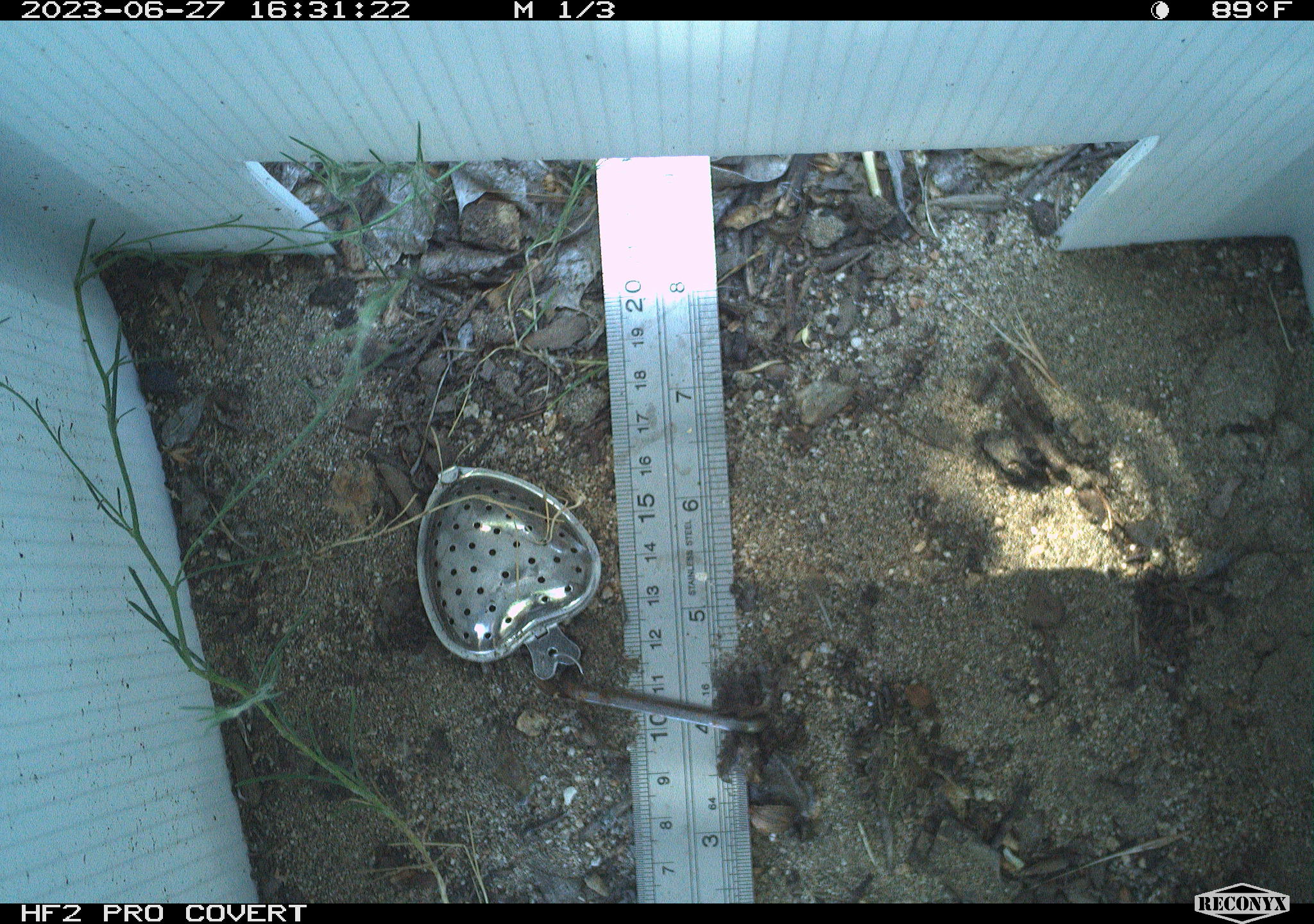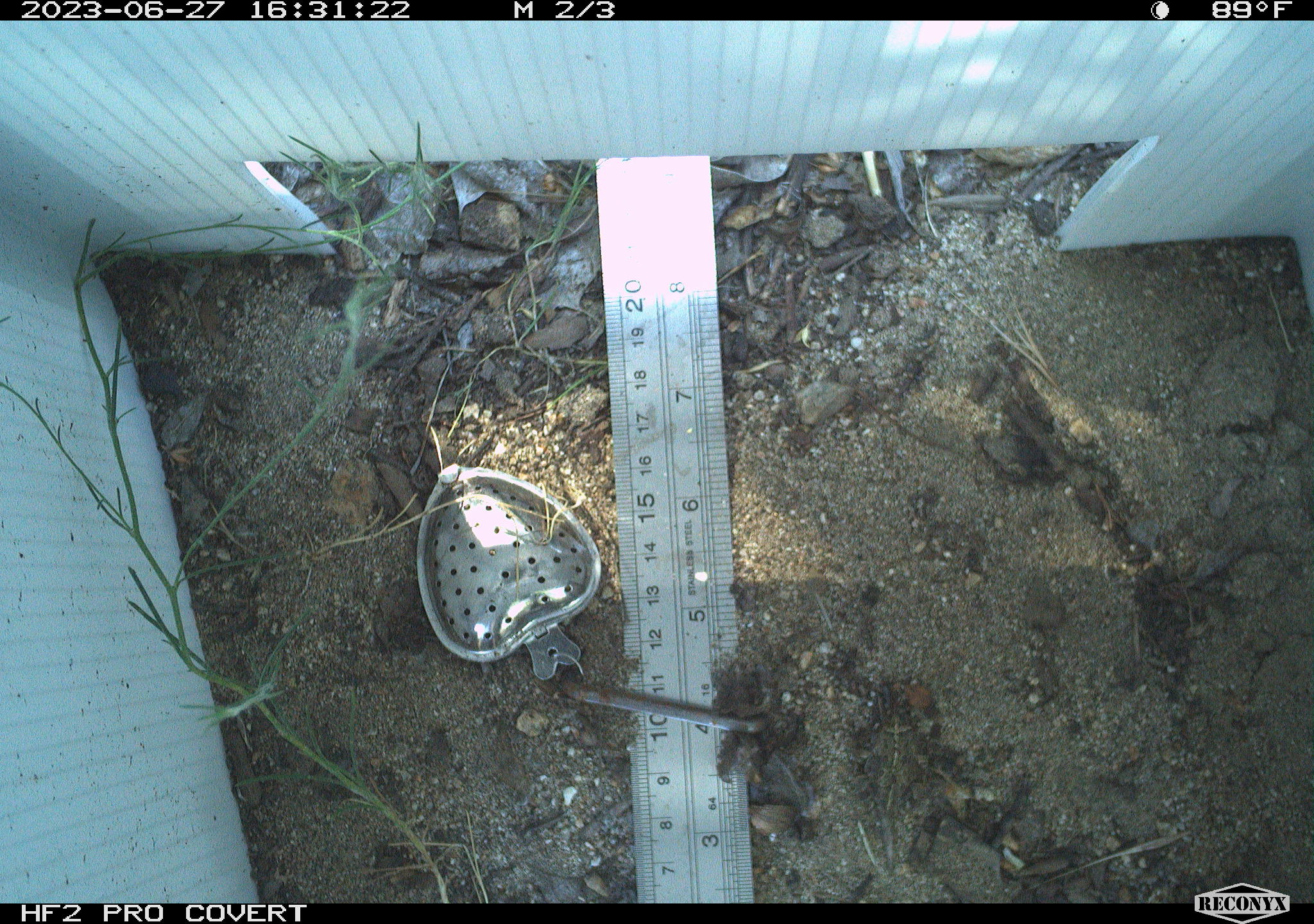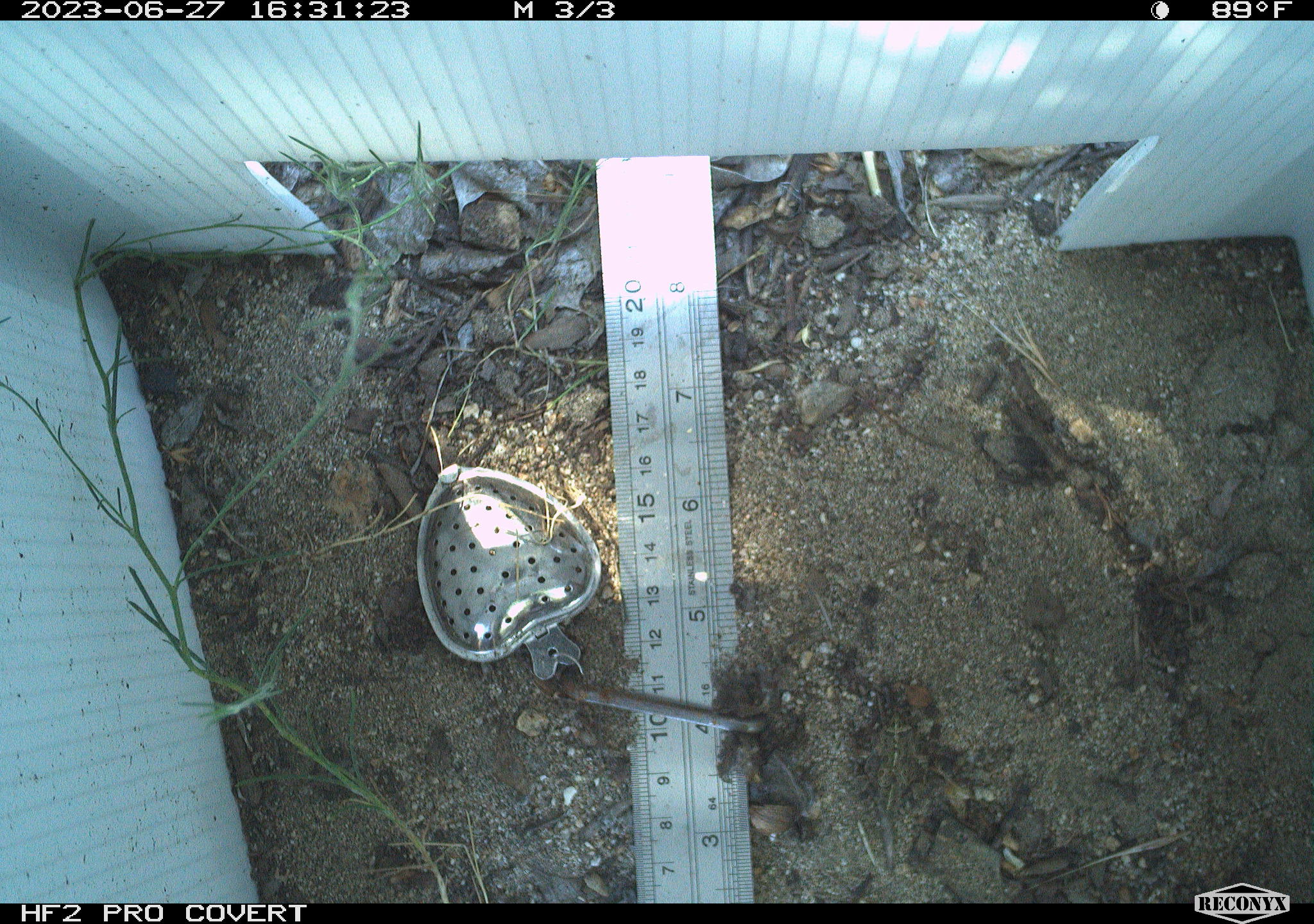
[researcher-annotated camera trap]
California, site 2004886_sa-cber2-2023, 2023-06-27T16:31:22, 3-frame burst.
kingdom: Animalia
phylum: Chordata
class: Amphibia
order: Anura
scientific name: Anura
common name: frogs